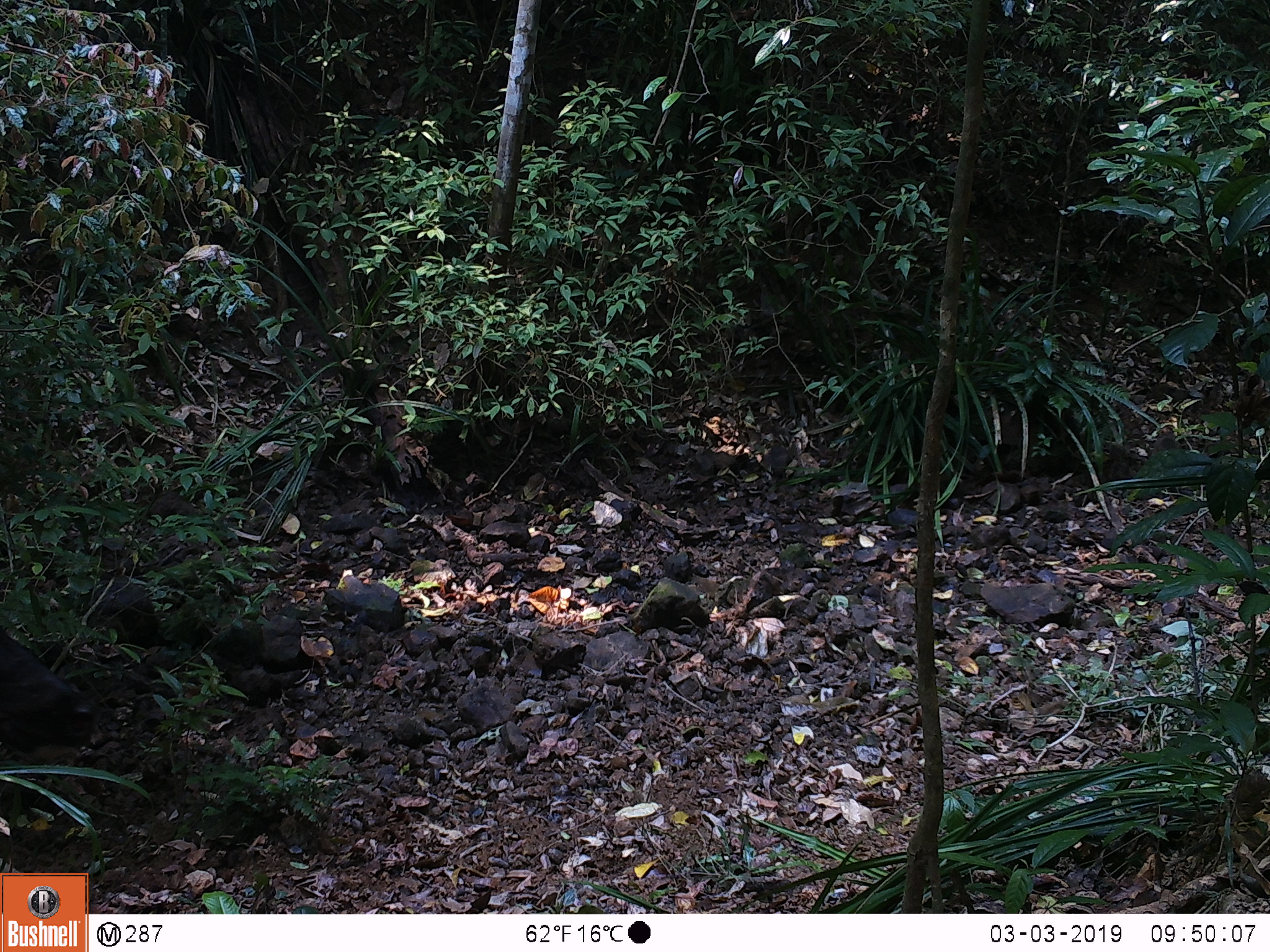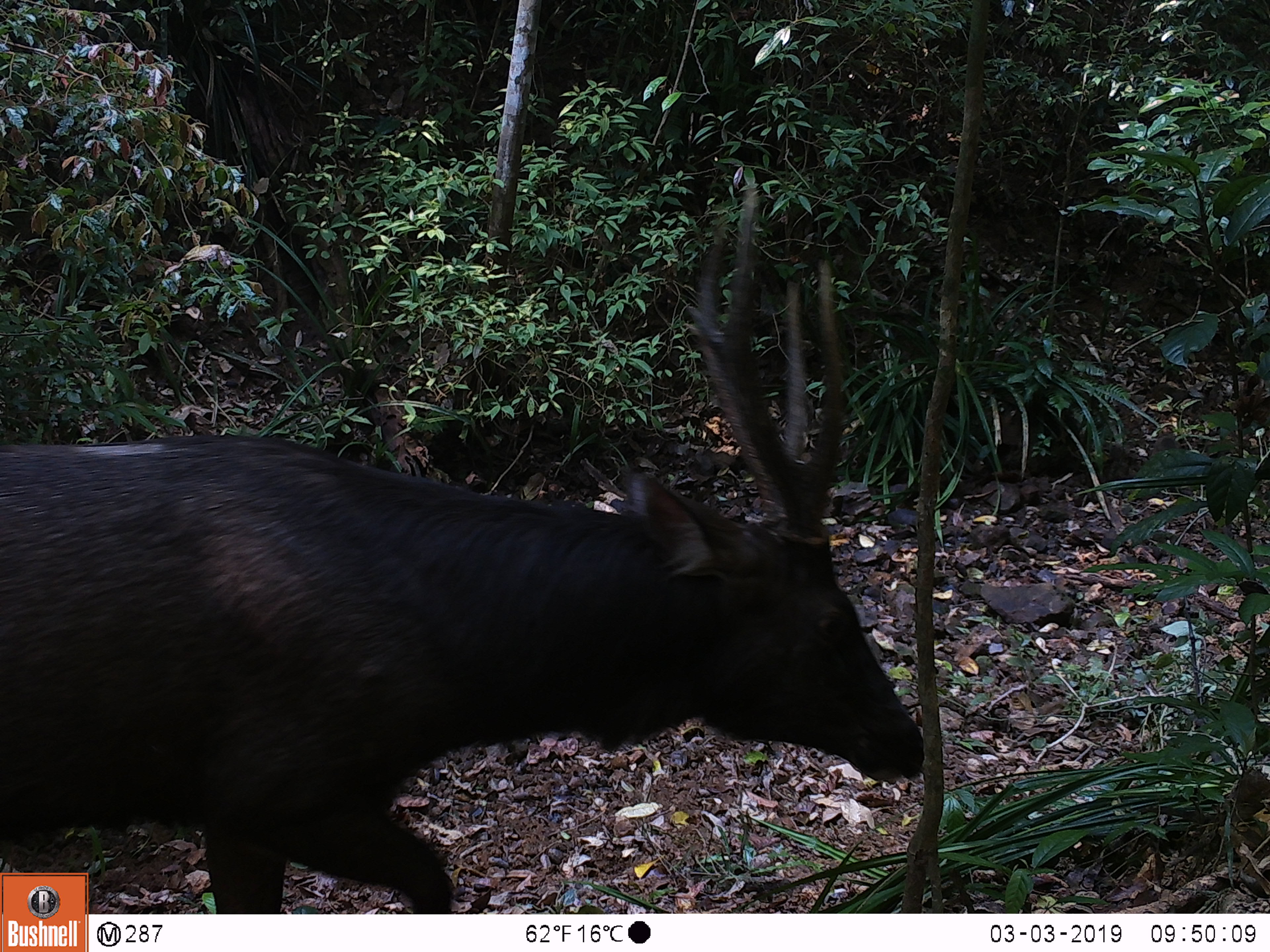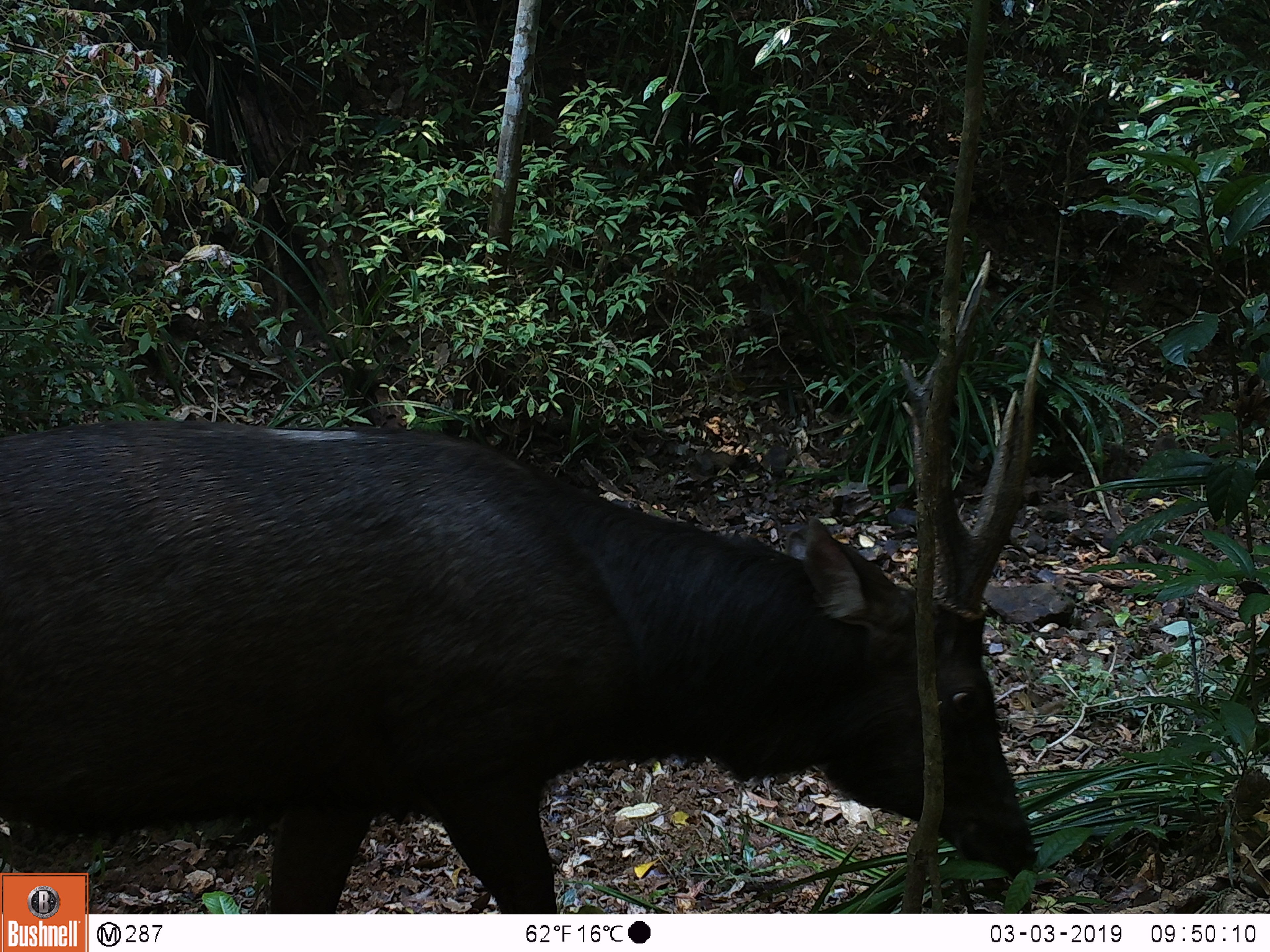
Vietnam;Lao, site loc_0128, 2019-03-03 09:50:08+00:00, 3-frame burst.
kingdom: Animalia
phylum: Chordata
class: Mammalia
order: Artiodactyla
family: Cervidae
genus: Rusa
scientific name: Rusa unicolor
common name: sambar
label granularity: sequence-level